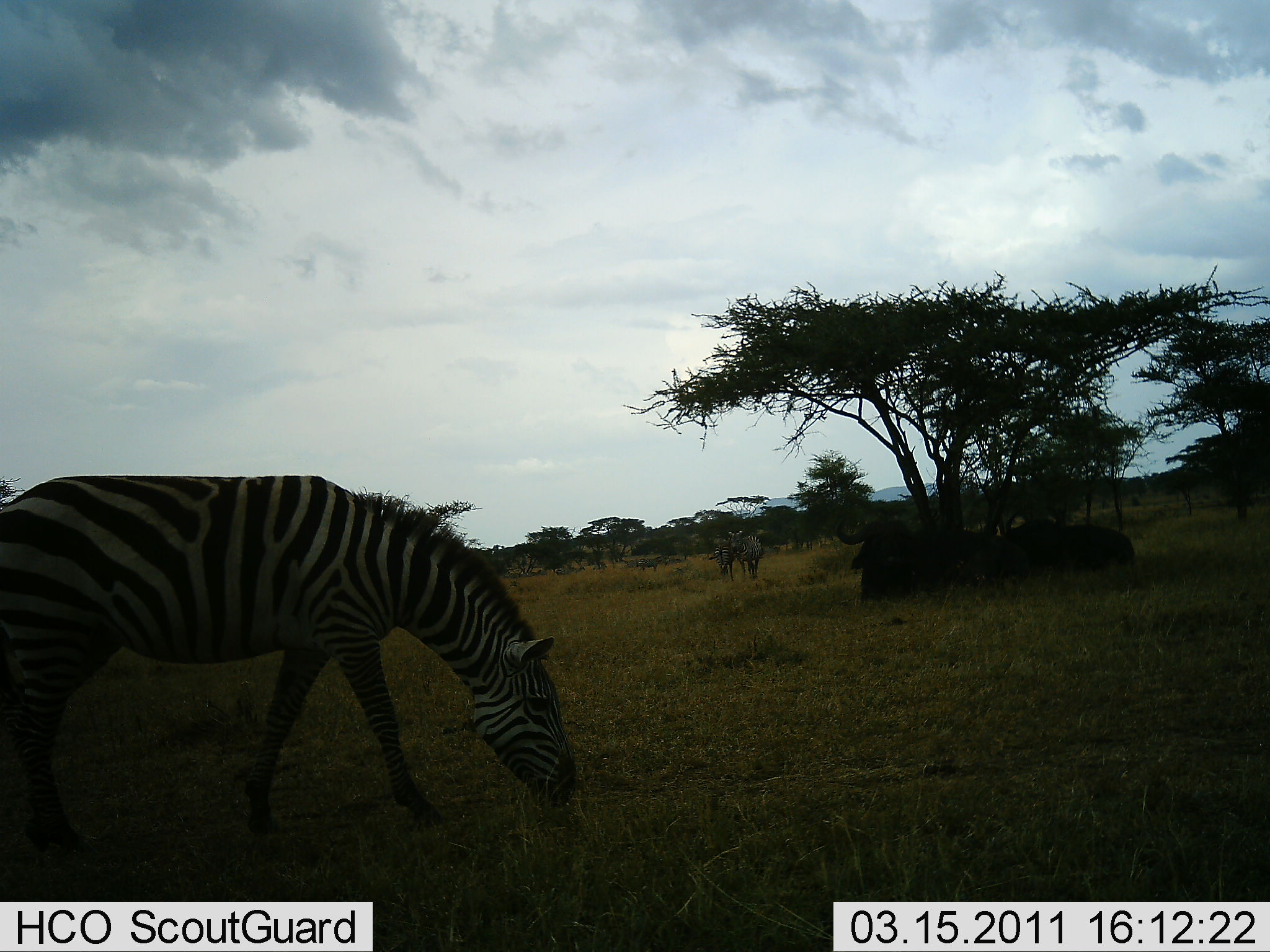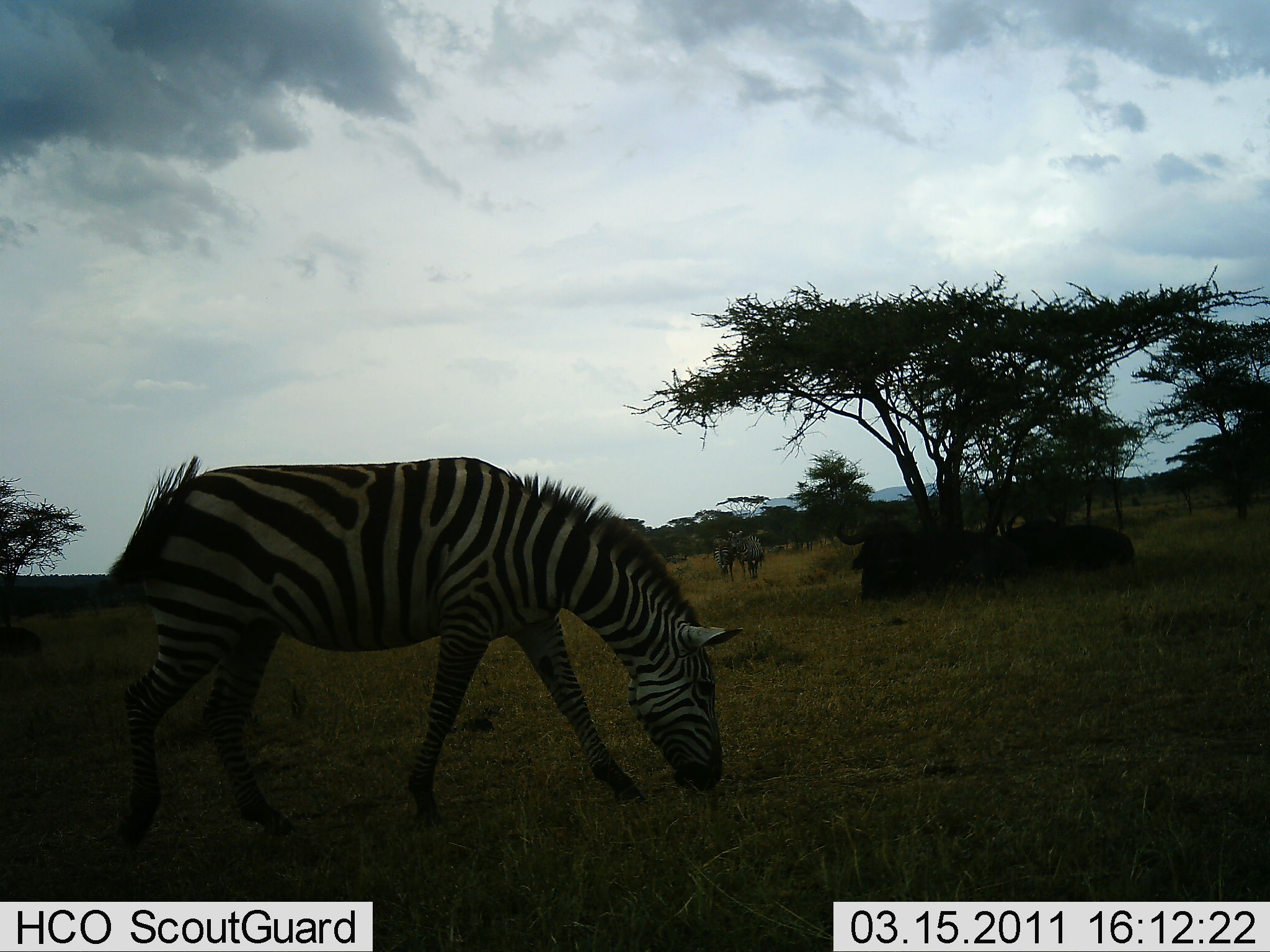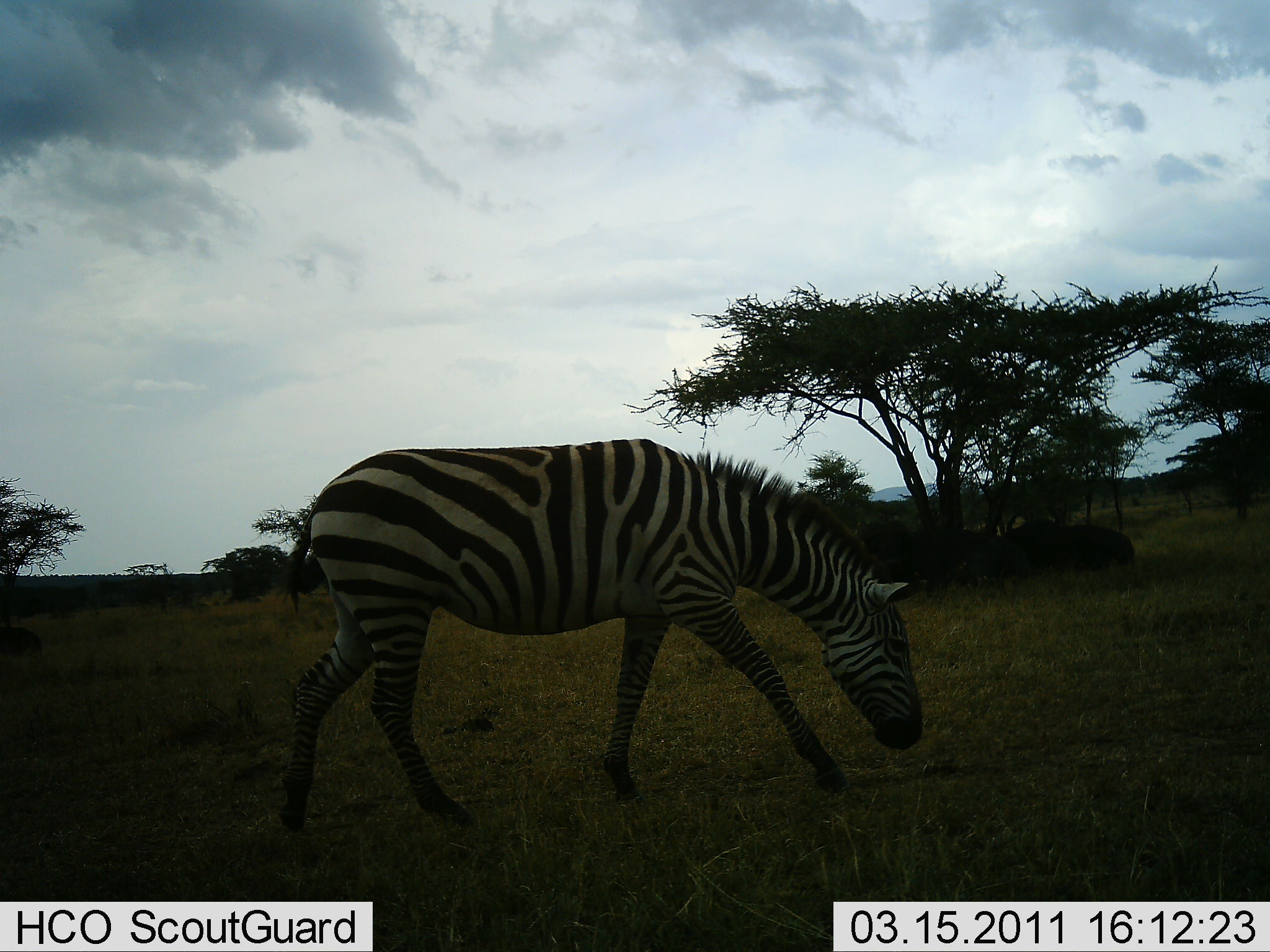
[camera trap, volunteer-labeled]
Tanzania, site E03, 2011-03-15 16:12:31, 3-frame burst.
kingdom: Animalia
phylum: Chordata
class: Mammalia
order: Perissodactyla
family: Equidae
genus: Equus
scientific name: Equus quagga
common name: plains zebra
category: zebra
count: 2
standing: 40%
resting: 0%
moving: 80%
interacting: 0%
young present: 0%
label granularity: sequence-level